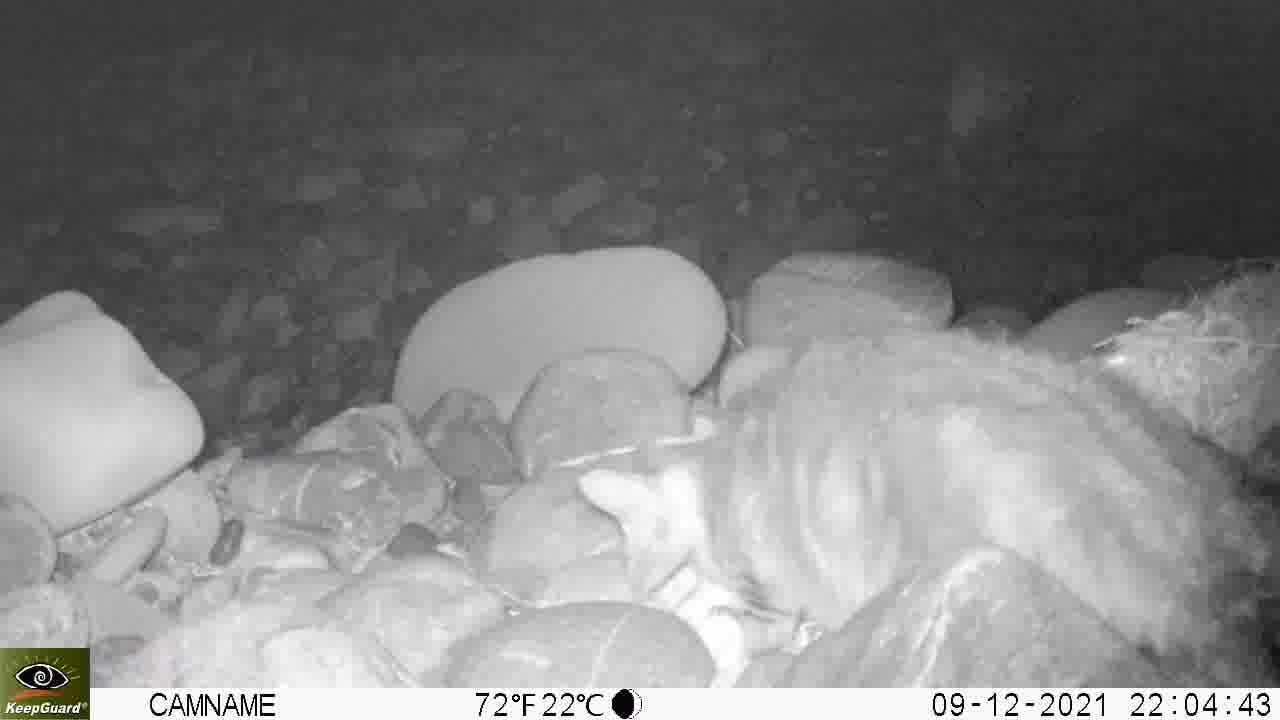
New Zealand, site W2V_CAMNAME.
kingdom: Animalia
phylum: Chordata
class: Mammalia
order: Carnivora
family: Felidae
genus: Felis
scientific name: Felis catus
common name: domestic cat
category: cat